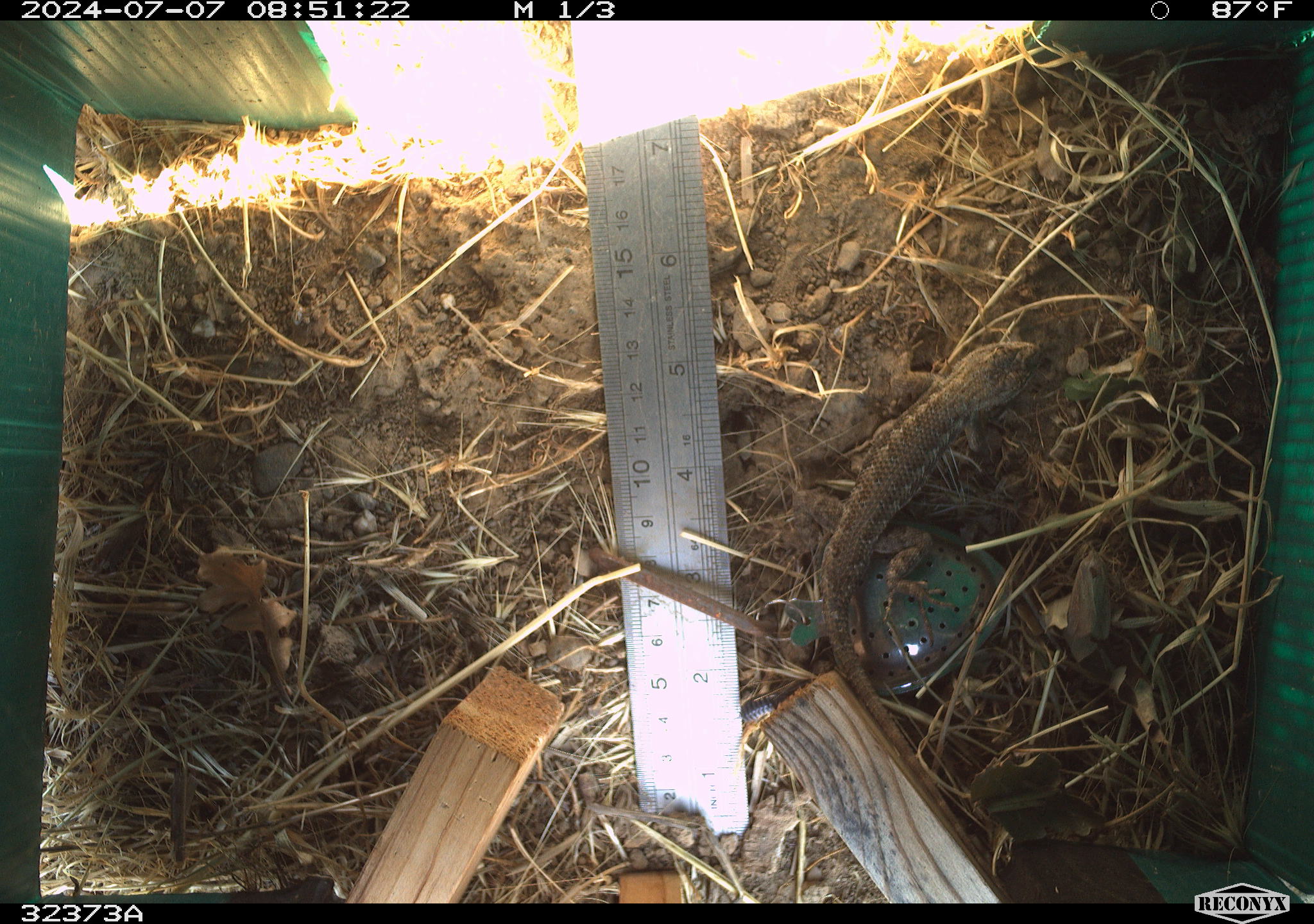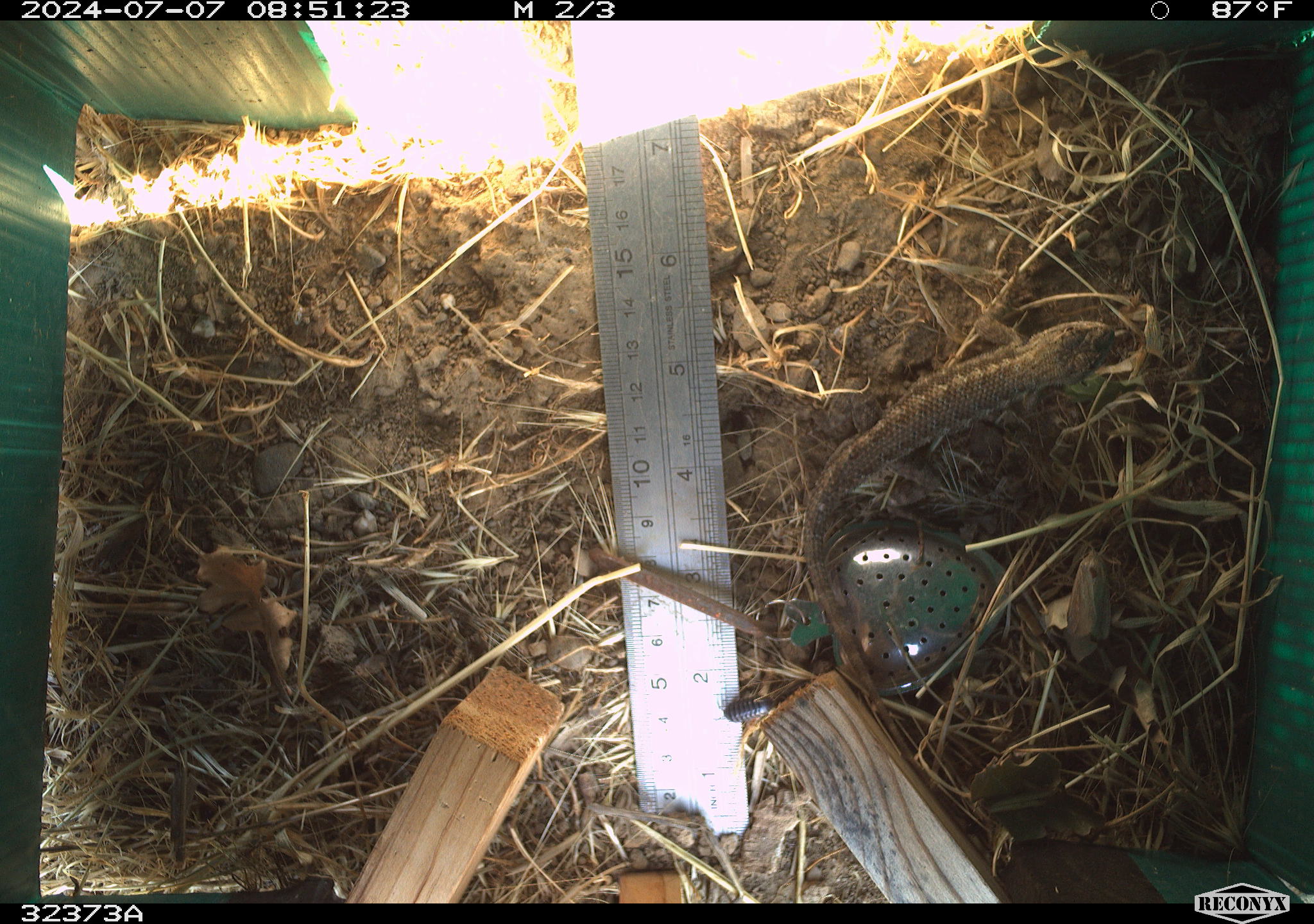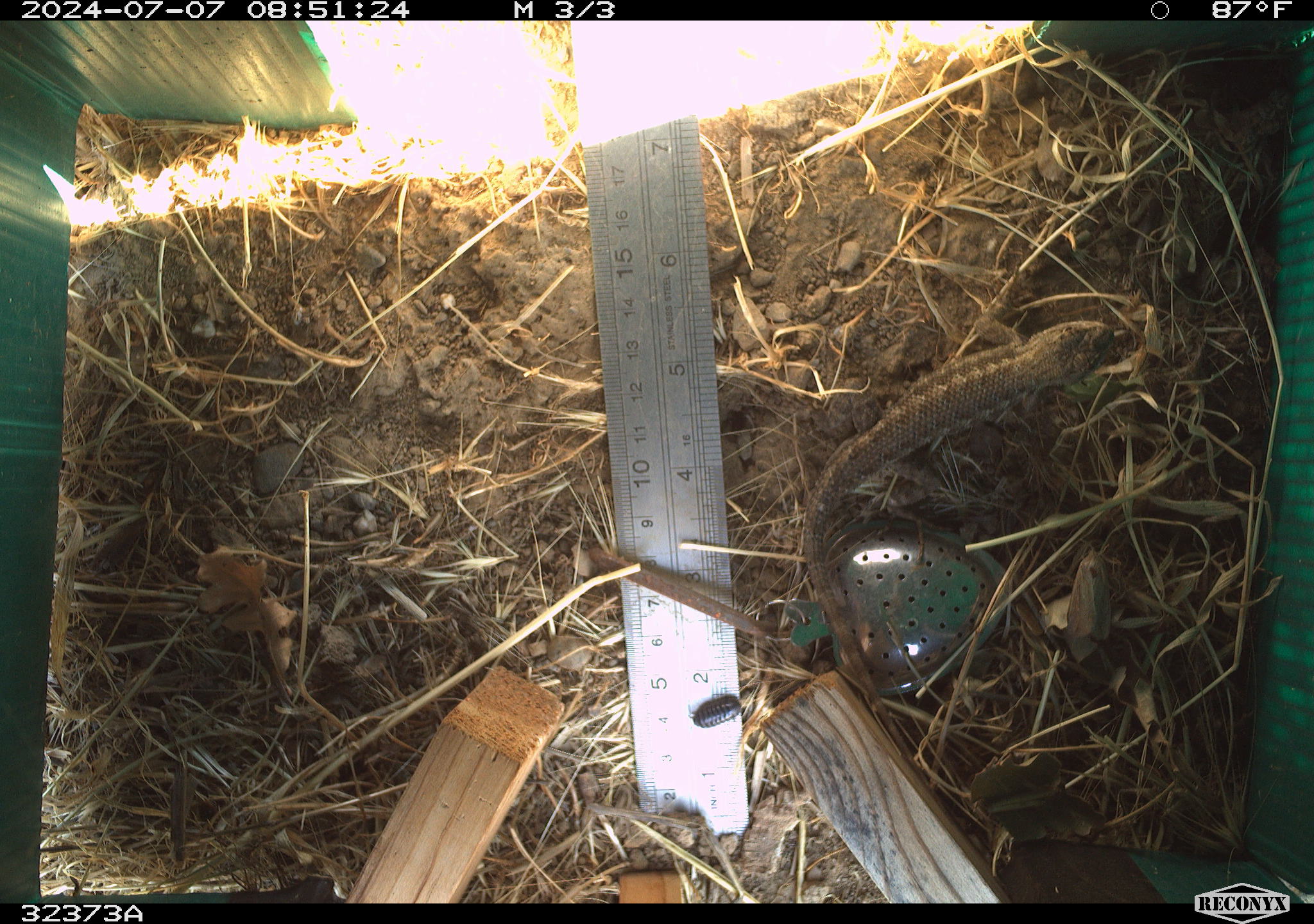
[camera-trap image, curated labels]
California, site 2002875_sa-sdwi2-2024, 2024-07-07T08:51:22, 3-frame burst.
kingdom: Animalia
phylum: Chordata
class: Reptilia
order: Squamata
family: Phrynosomatidae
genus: Sceloporus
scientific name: Sceloporus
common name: spiny lizards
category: sceloporus species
Sceloporus species (spiny lizards) (Sceloporus).